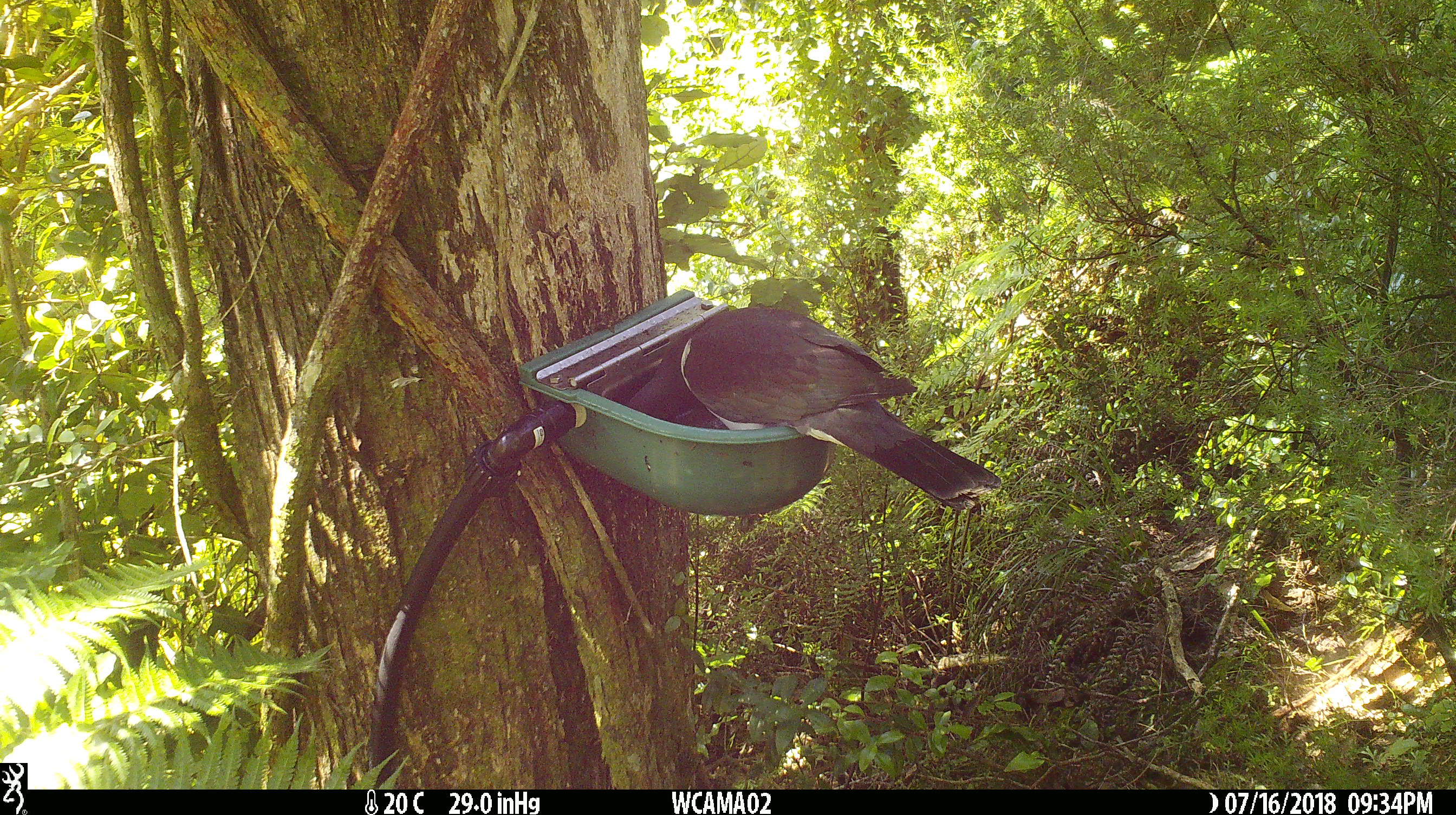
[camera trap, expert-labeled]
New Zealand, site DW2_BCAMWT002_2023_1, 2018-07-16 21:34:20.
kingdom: Animalia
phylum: Chordata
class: Aves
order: Columbiformes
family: Columbidae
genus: Hemiphaga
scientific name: Hemiphaga novaeseelandiae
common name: new zealand pigeon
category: kereru